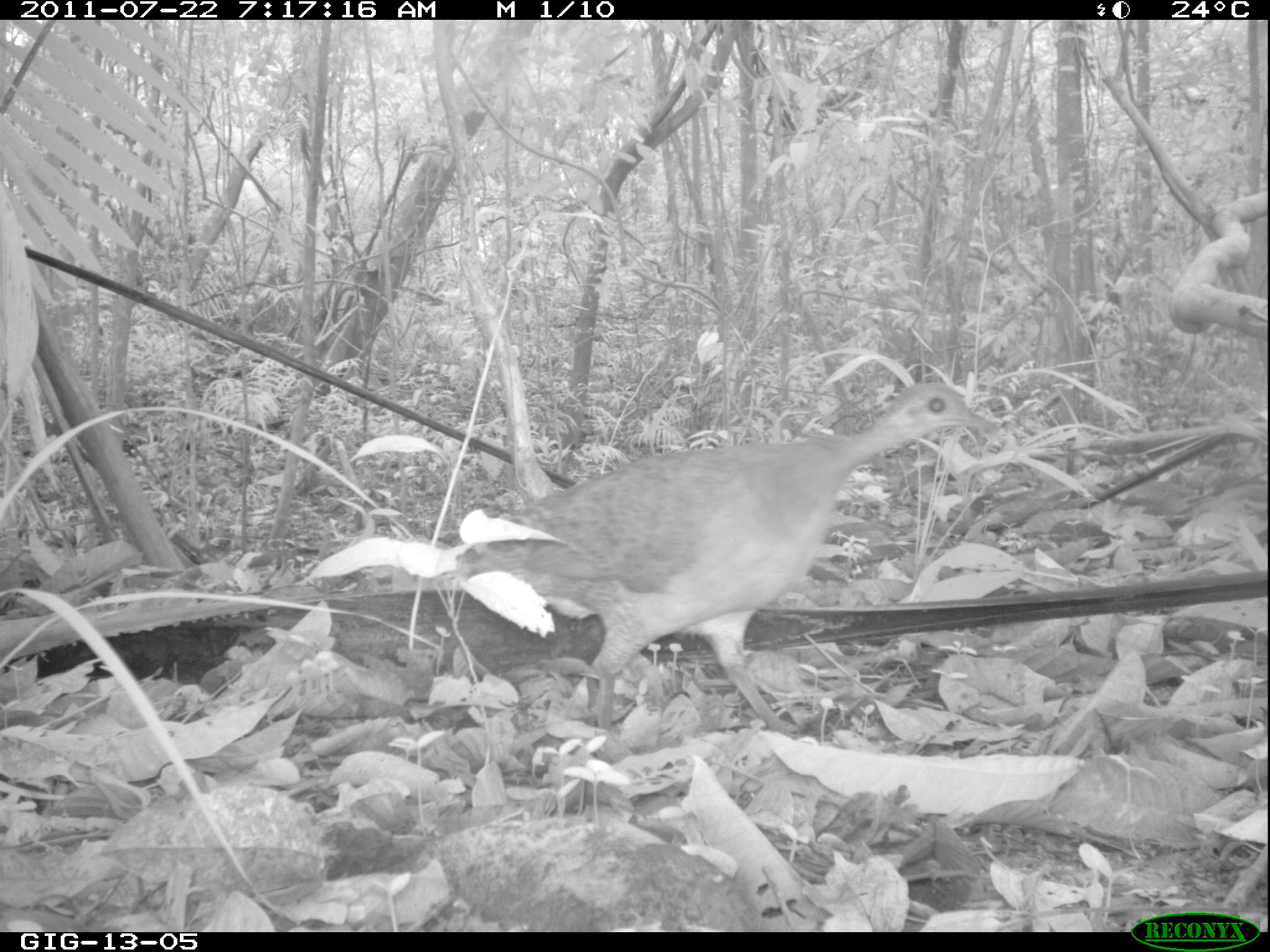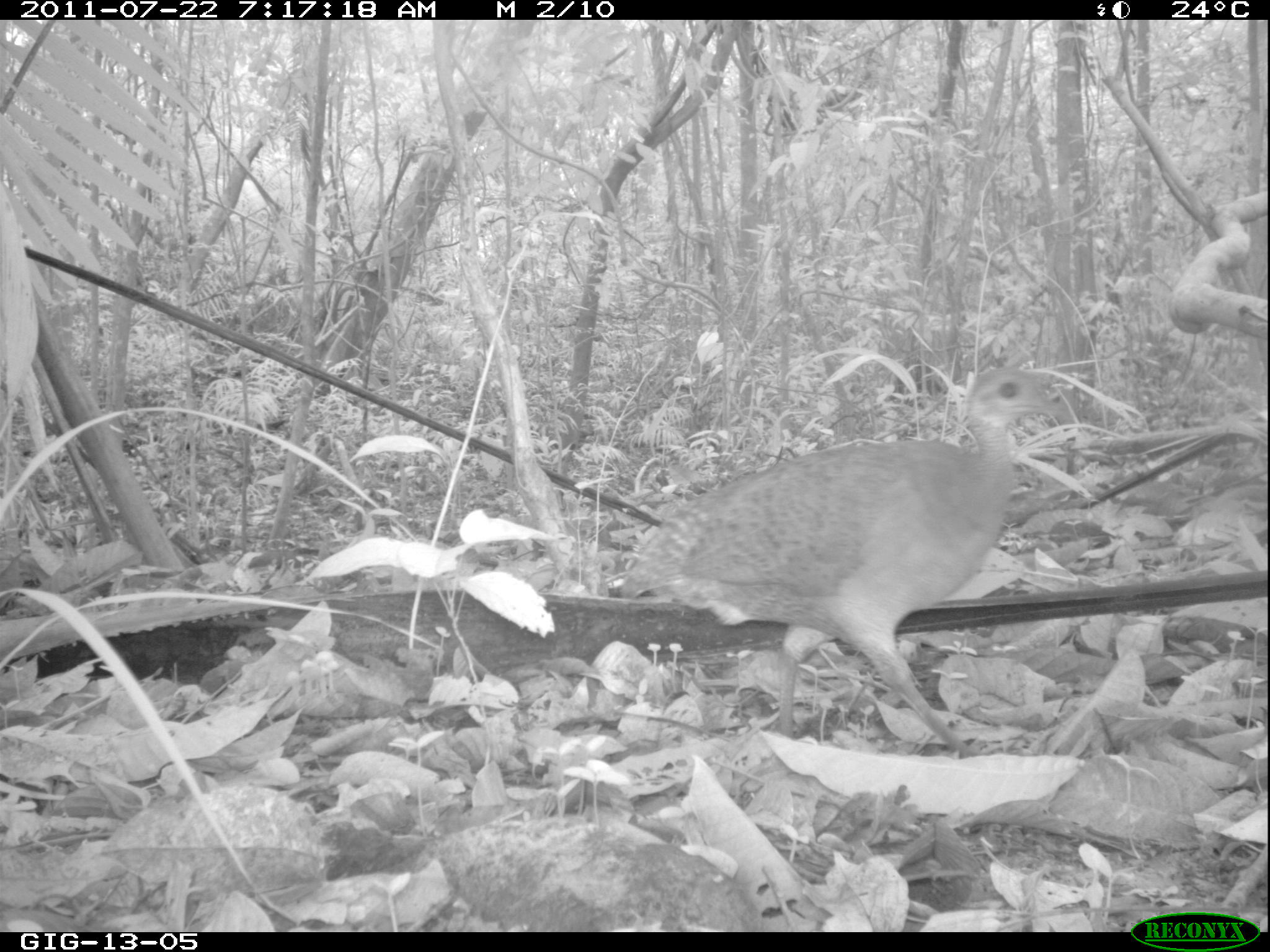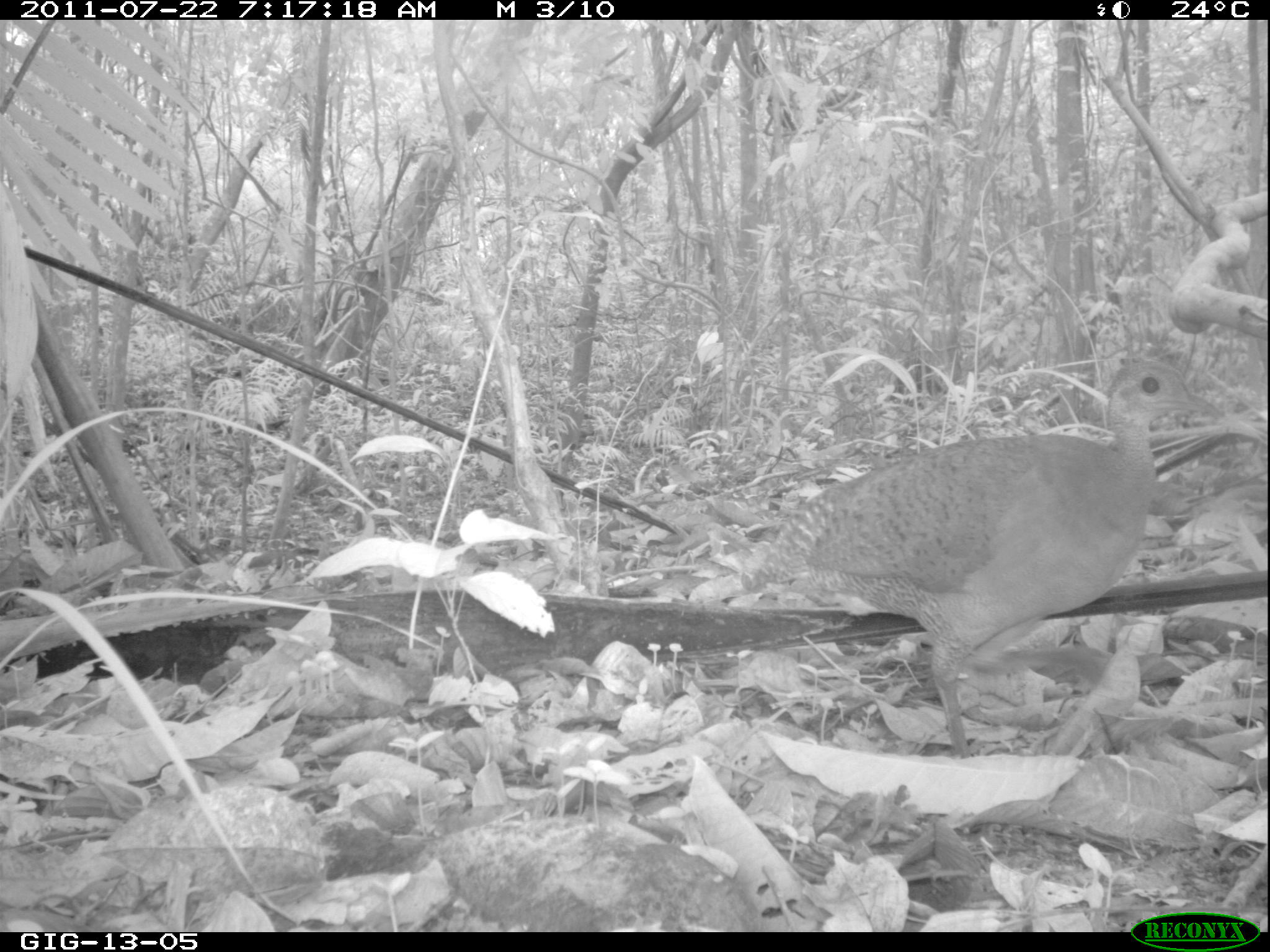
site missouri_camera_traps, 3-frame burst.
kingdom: Animalia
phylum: Chordata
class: Aves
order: Tinamiformes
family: Tinamidae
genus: Tinamus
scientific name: Tinamus major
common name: great tinamou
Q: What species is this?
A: Great tinamou (Tinamus major).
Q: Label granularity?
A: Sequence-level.